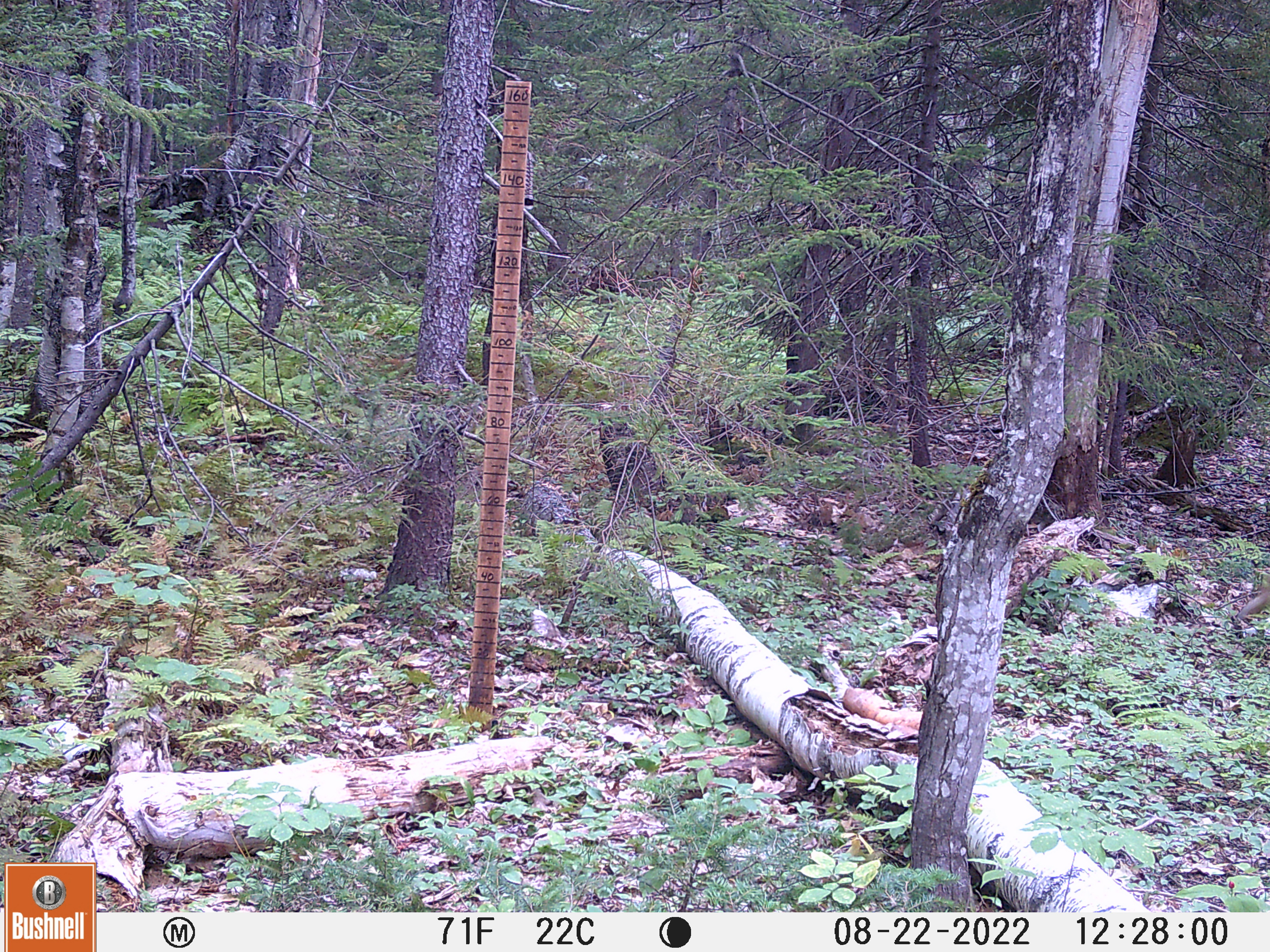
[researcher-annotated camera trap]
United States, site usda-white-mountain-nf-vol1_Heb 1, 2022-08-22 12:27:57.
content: unidentified animal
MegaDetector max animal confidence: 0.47